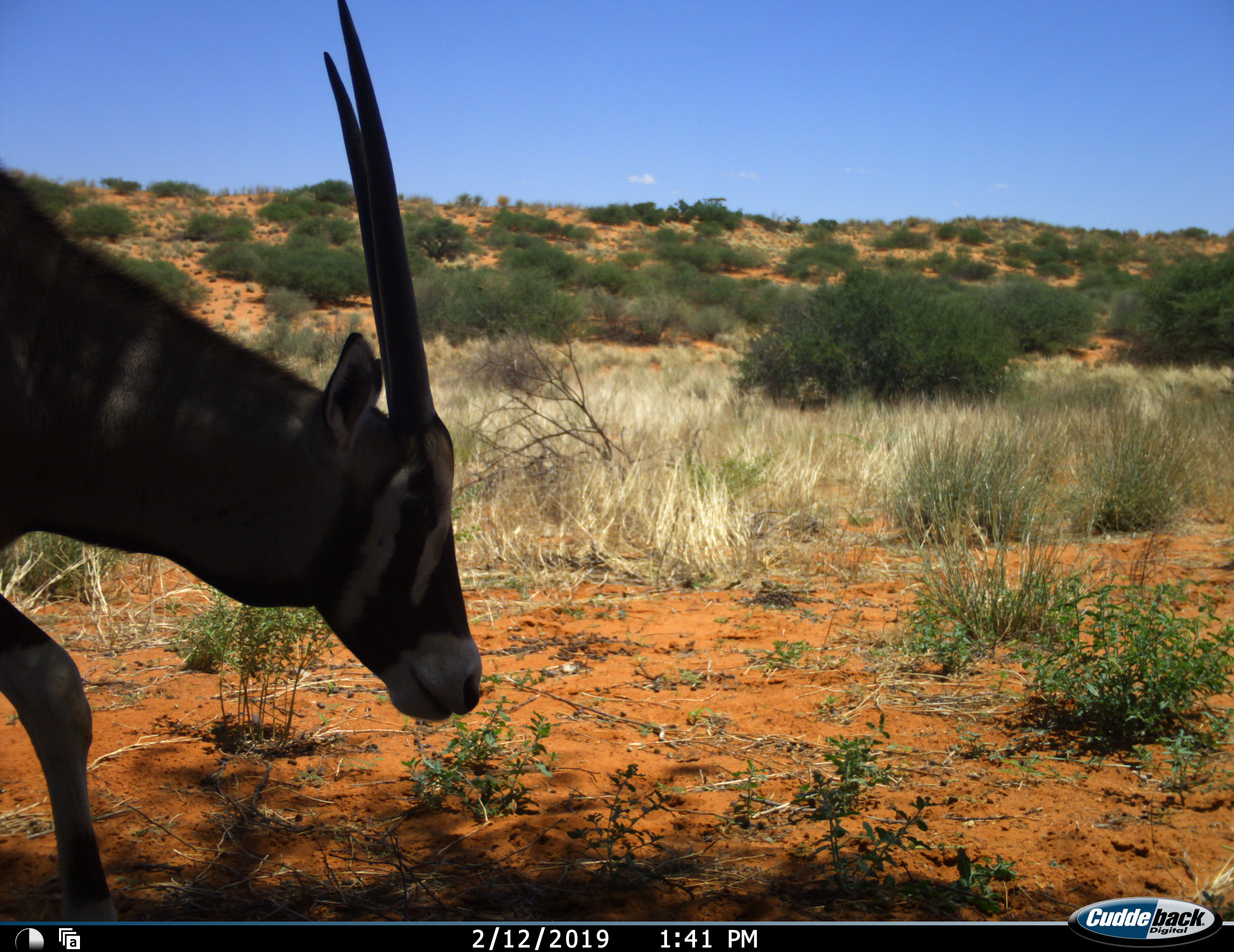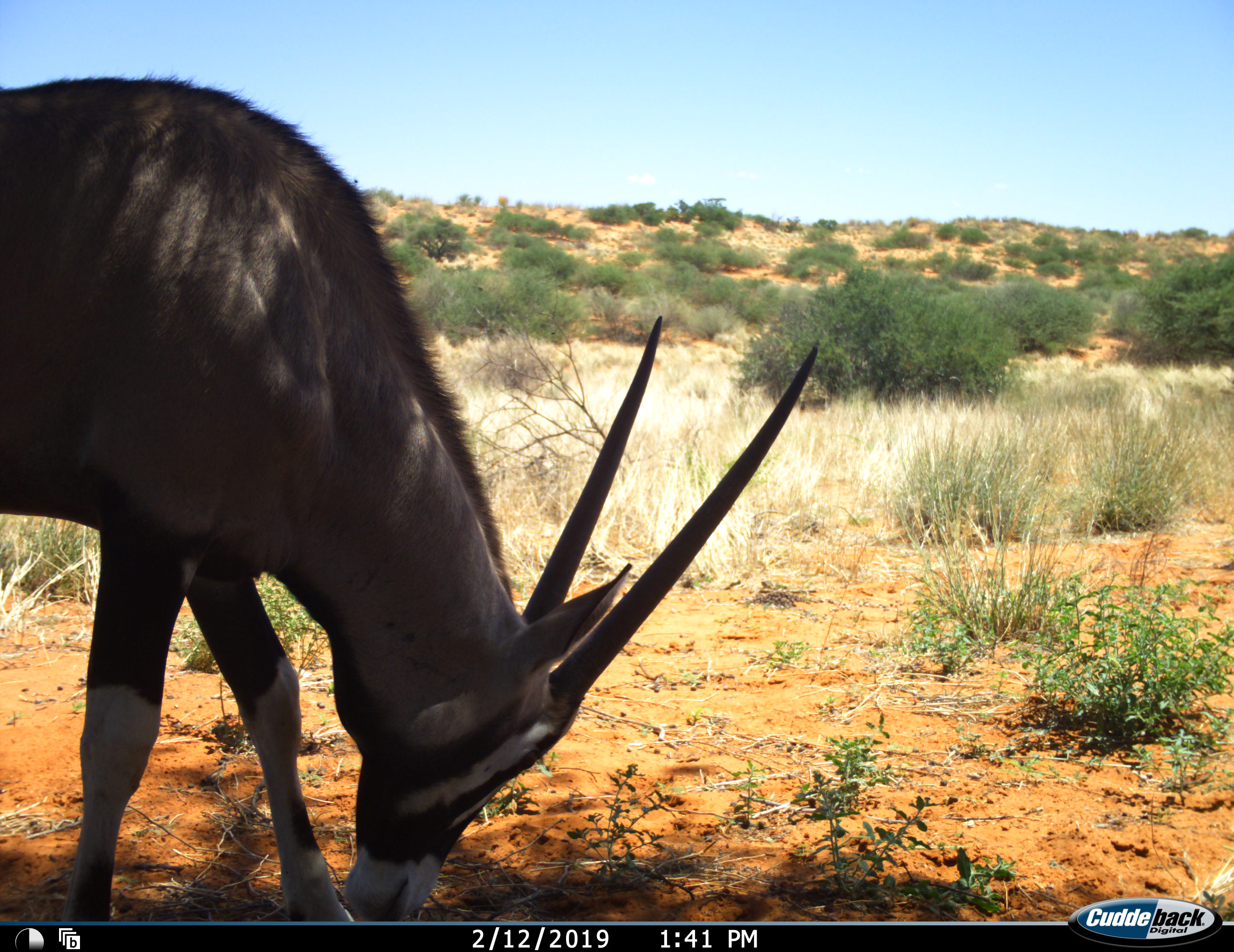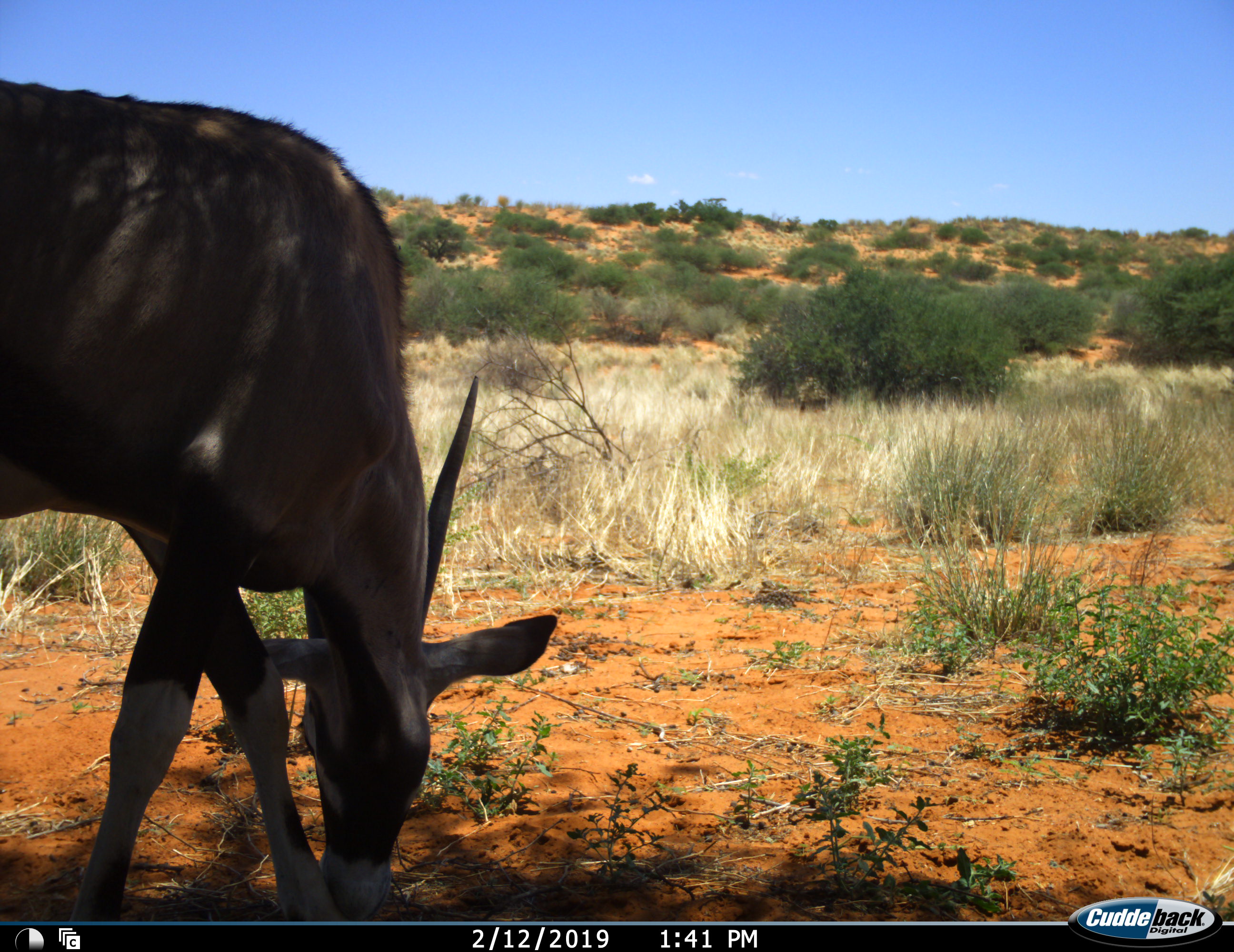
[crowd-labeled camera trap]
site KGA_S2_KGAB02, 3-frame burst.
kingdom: Animalia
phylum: Chordata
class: Mammalia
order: Artiodactyla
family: Bovidae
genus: Oryx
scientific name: Oryx gazella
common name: gemsbok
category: oryx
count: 1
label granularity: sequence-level